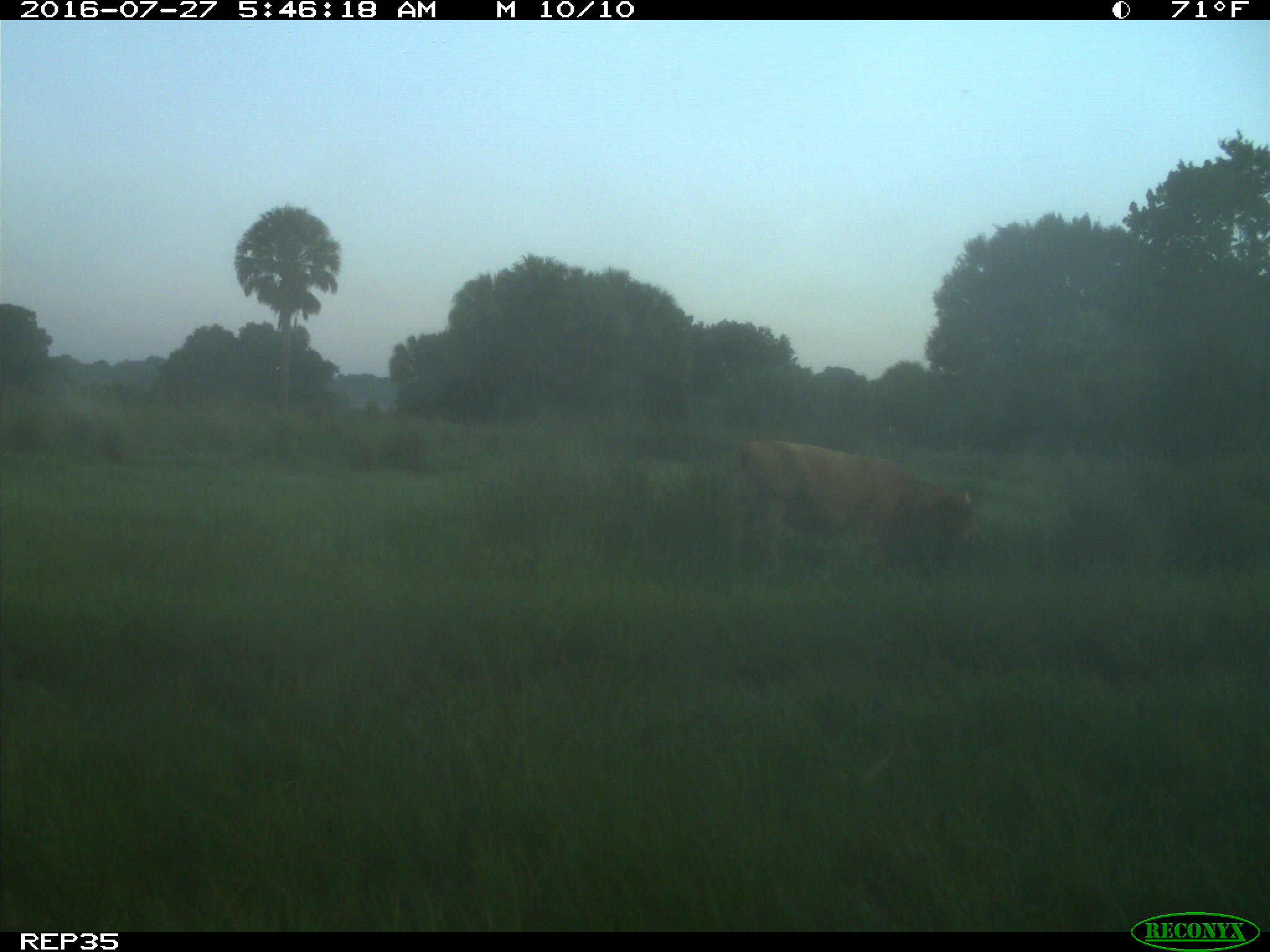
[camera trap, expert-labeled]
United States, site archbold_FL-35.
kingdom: Animalia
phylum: Chordata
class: Mammalia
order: Artiodactyla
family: Bovidae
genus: Bos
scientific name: Bos taurus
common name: domestic cow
Bos taurus (domestic cow).